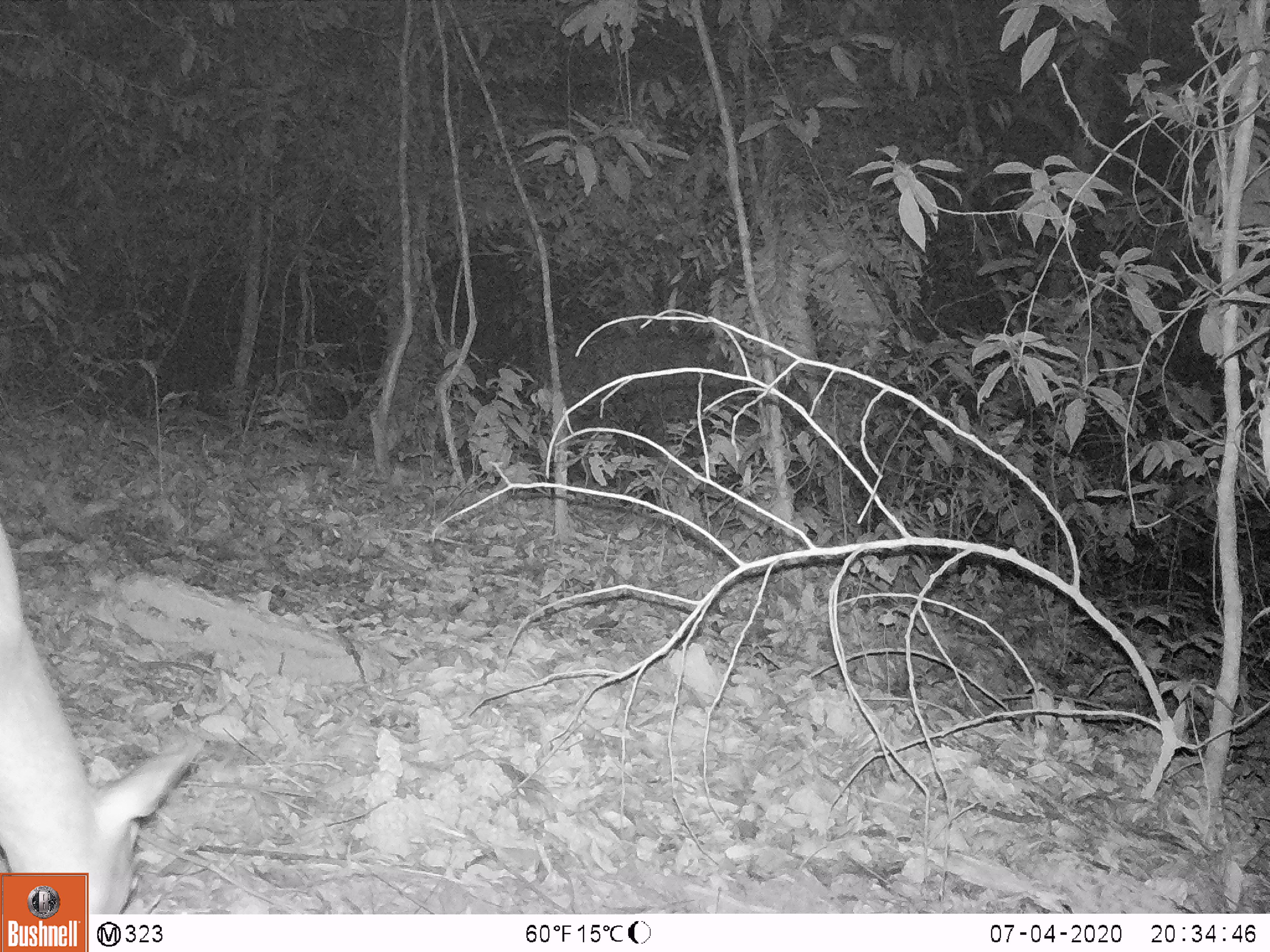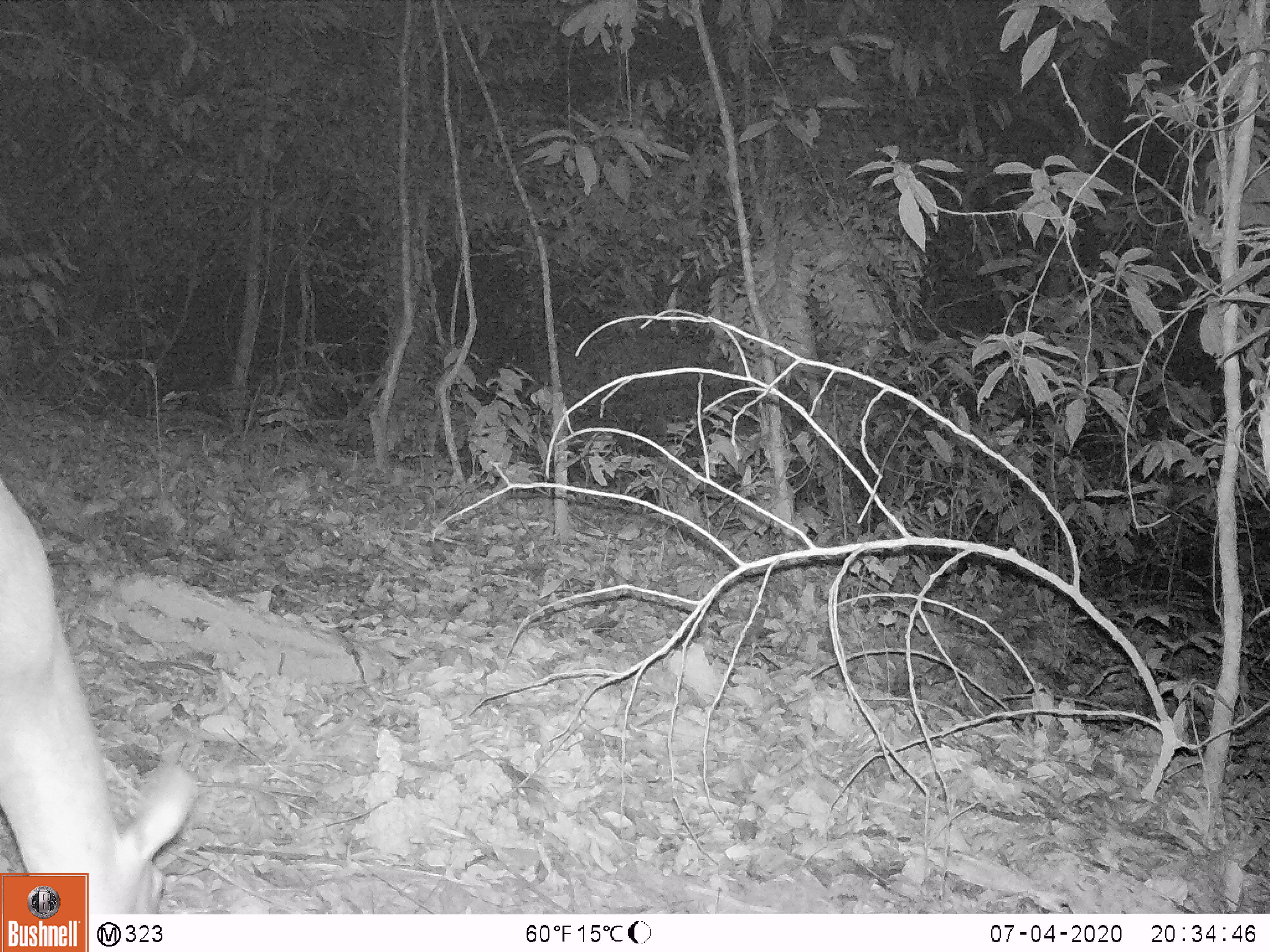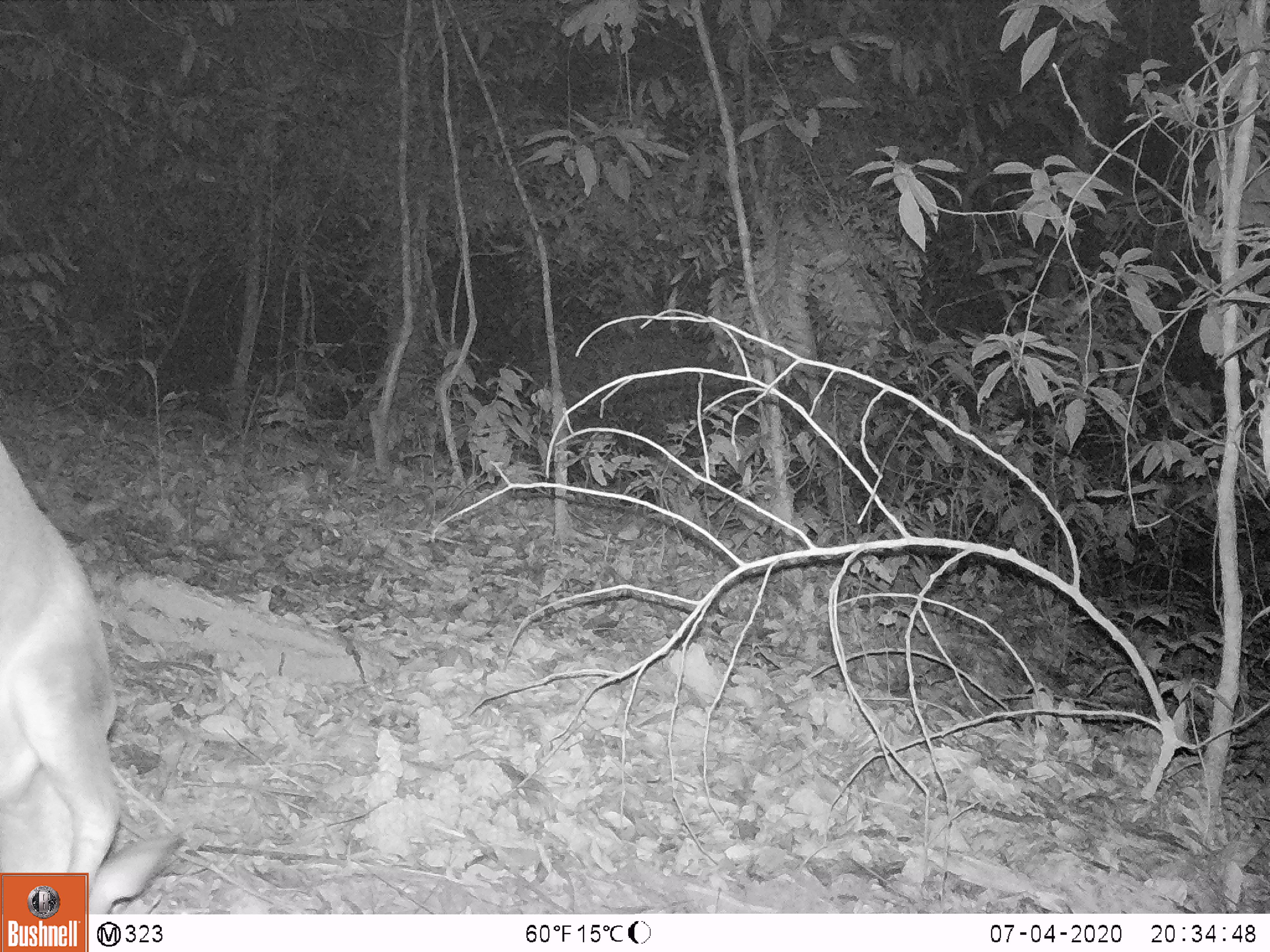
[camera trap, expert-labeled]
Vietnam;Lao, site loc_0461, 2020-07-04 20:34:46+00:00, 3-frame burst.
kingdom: Animalia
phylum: Chordata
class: Mammalia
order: Artiodactyla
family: Cervidae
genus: Muntiacus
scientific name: Muntiacus rooseveltorum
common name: roosevelt's muntjac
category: roosevelts muntjac group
Roosevelts muntjac group (roosevelt's muntjac) (Muntiacus rooseveltorum). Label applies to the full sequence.